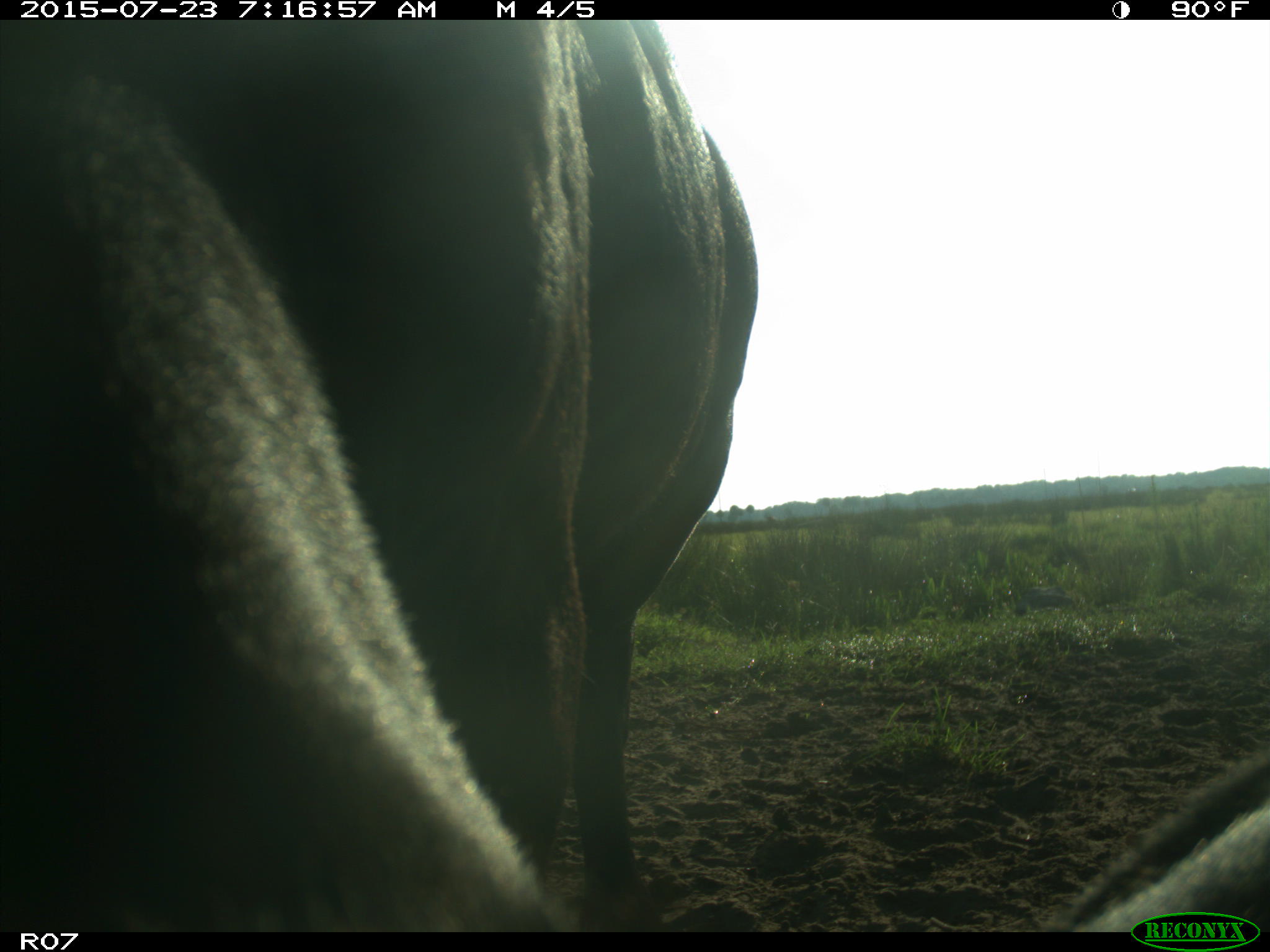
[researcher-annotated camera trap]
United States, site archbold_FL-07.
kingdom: Animalia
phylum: Chordata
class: Mammalia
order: Artiodactyla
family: Bovidae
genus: Bos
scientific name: Bos taurus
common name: domestic cow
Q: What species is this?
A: Bos taurus (domestic cow).